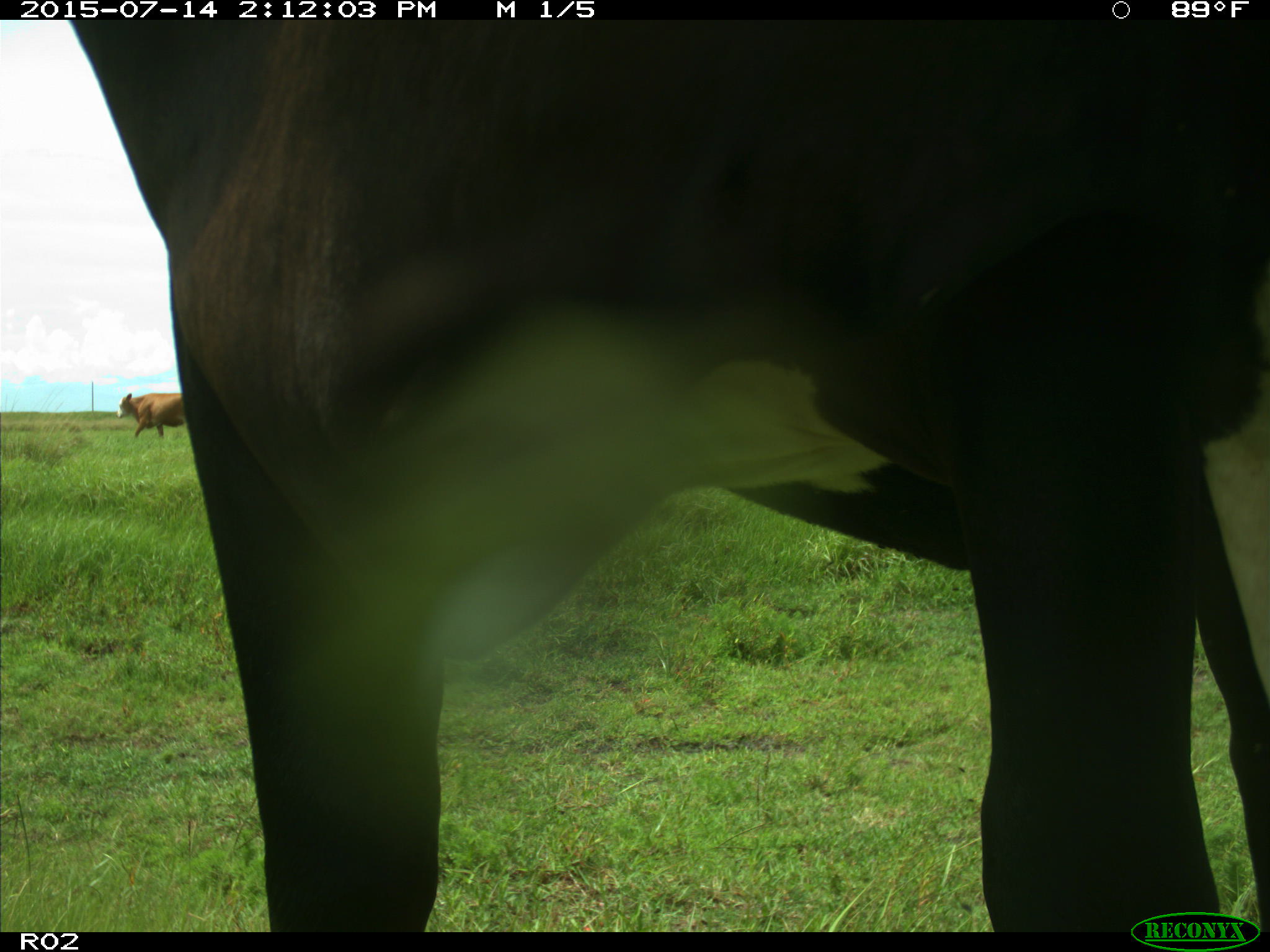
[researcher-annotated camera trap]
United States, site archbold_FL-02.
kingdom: Animalia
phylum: Chordata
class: Mammalia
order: Artiodactyla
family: Bovidae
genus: Bos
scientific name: Bos taurus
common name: domestic cow